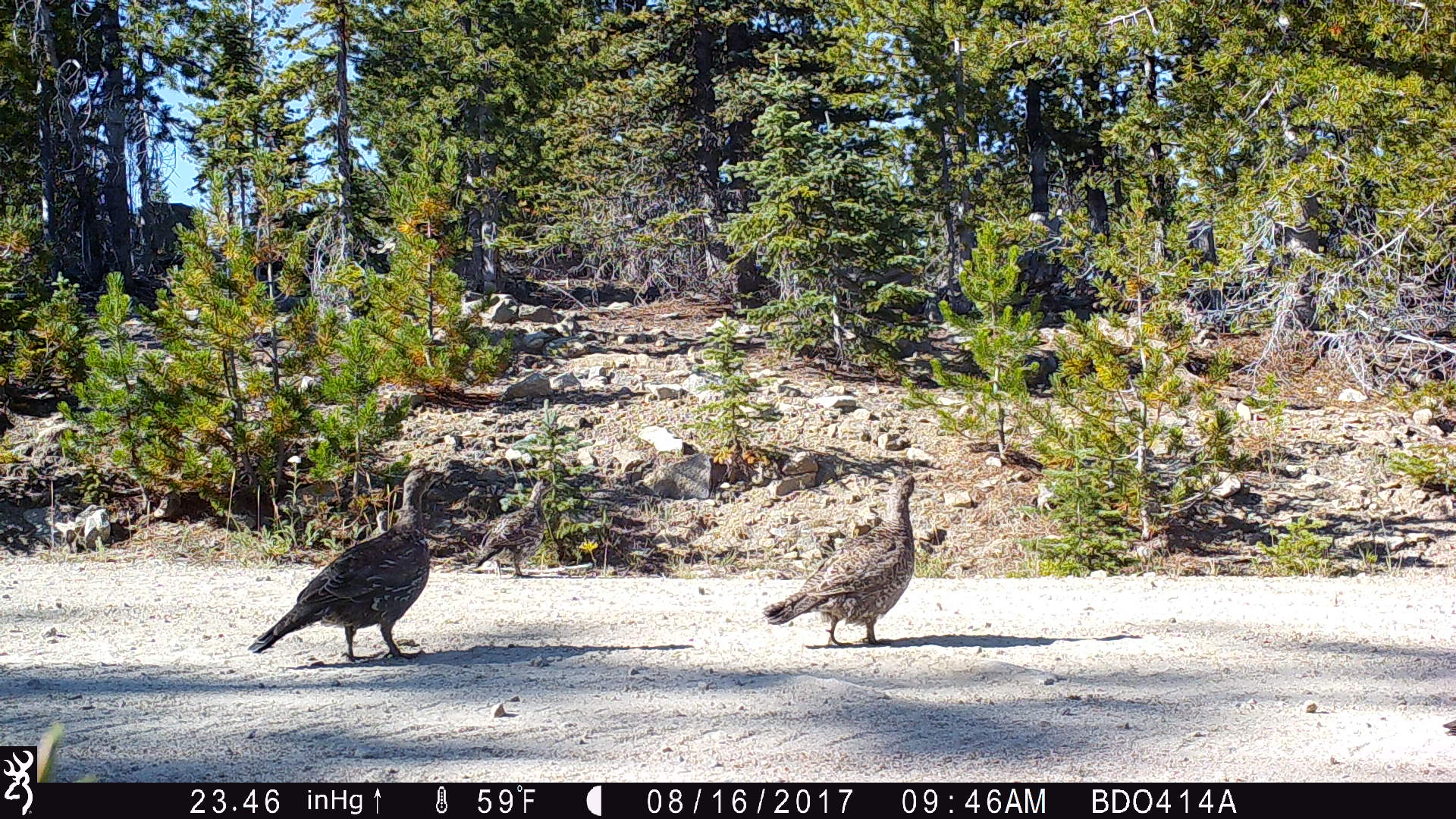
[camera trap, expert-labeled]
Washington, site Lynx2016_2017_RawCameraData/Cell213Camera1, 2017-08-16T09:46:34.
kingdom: Animalia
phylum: Chordata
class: Aves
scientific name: Aves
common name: birds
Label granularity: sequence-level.